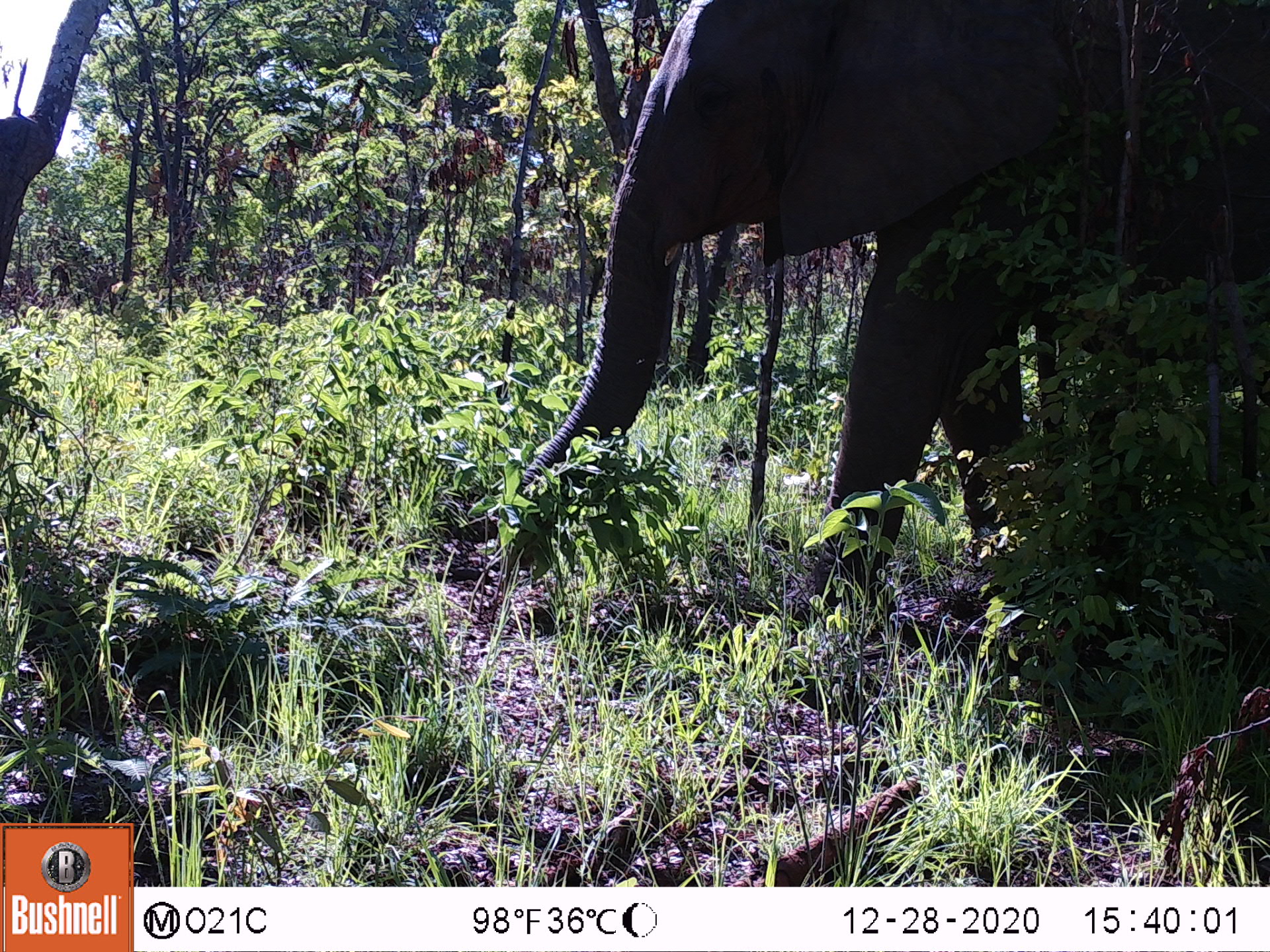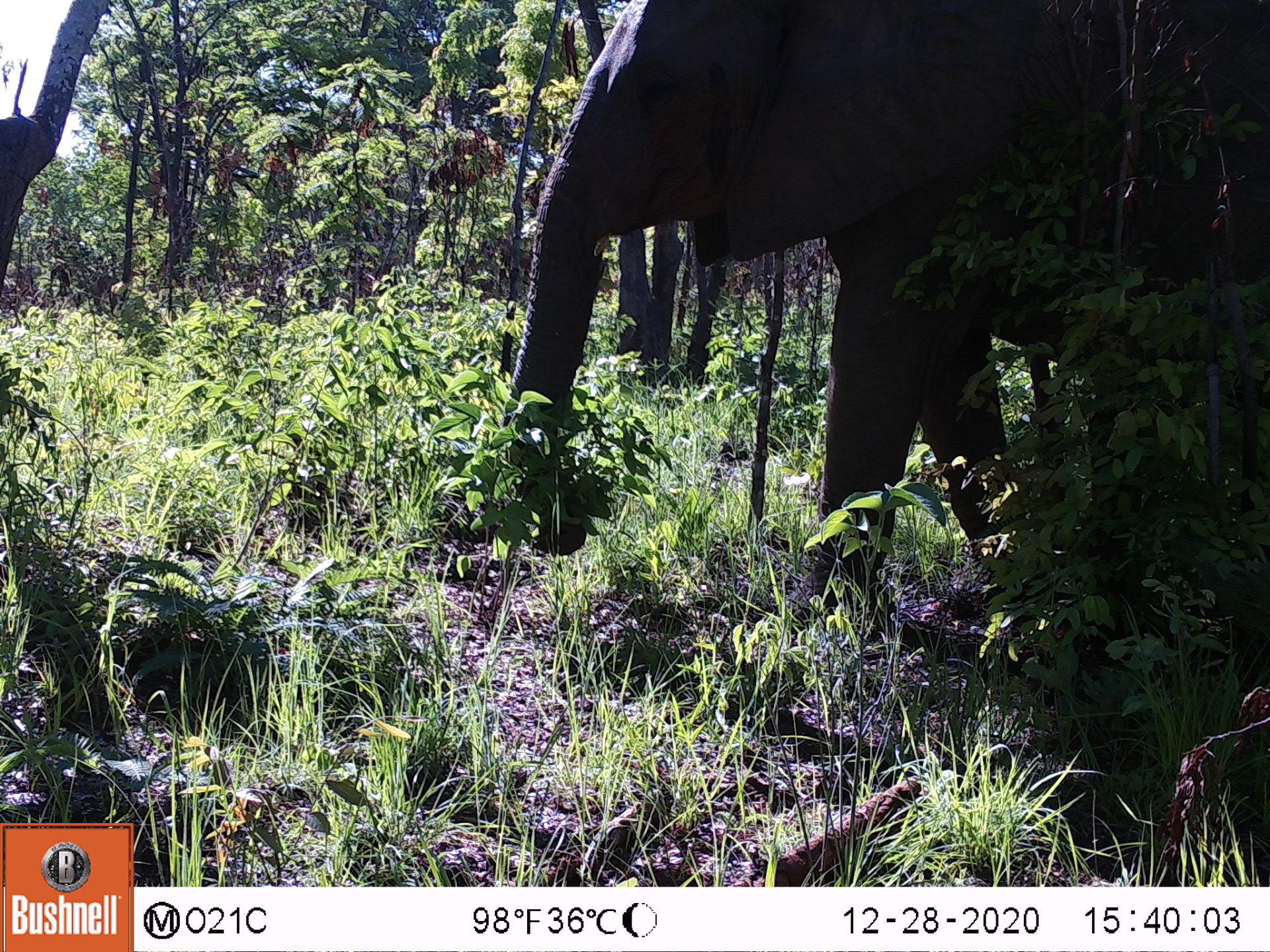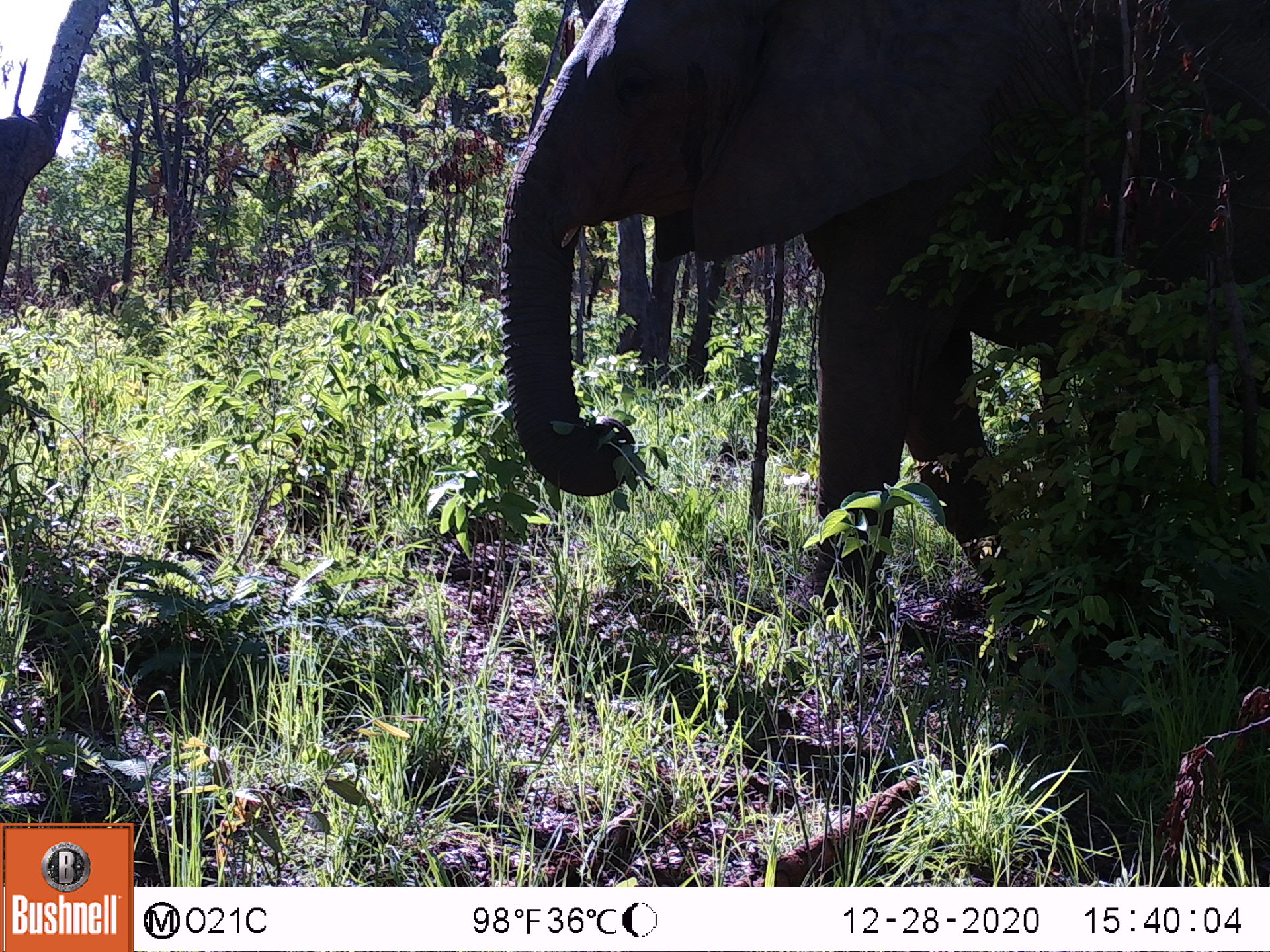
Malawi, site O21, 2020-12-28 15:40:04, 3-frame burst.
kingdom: Animalia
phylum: Chordata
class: Mammalia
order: Proboscidea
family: Elephantidae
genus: Loxodonta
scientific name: Loxodonta africana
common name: african savanna elephant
African savanna elephant (Loxodonta africana), count 1.